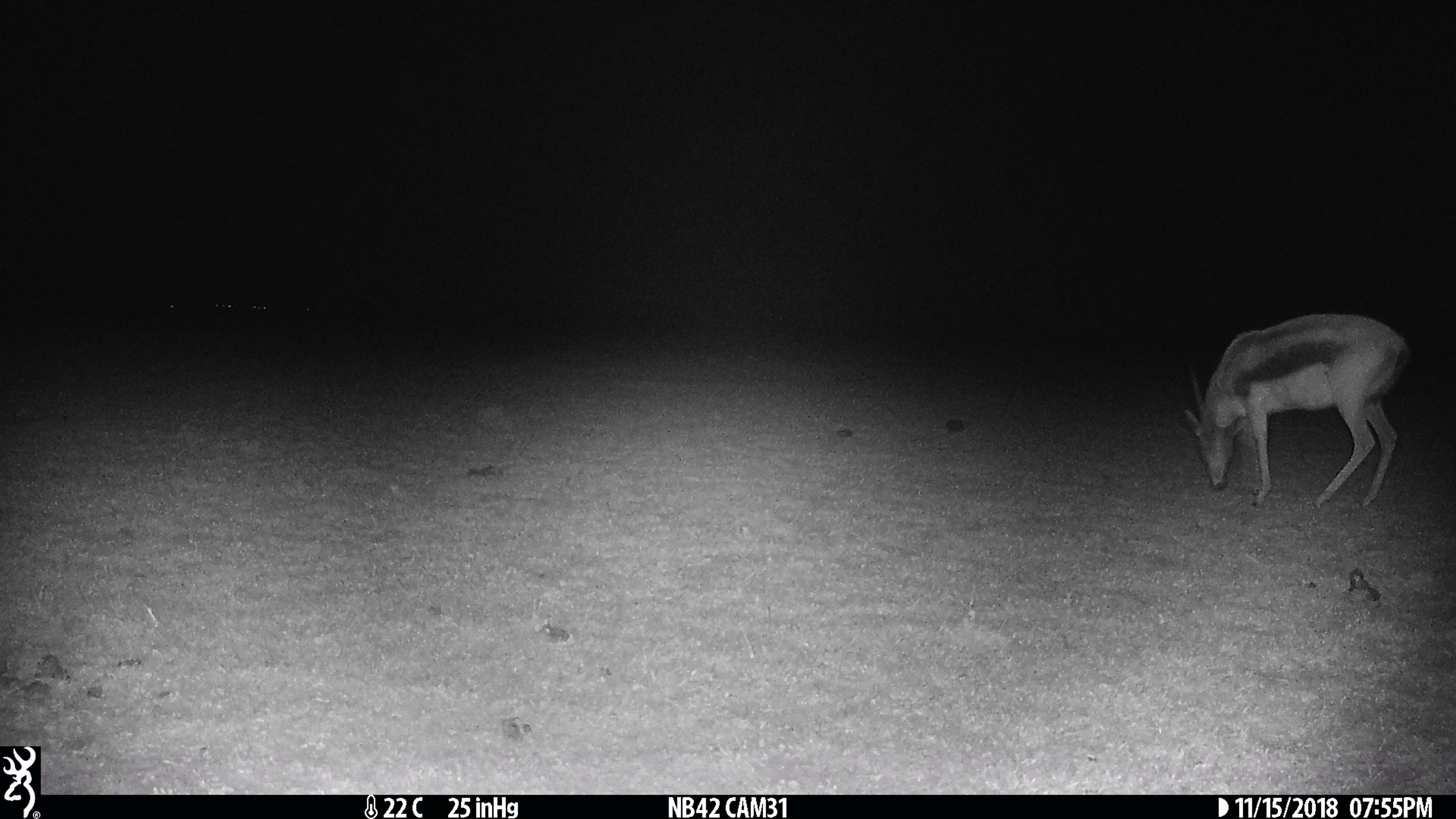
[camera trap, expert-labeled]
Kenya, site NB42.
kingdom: Animalia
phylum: Chordata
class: Mammalia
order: Artiodactyla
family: Bovidae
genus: Eudorcas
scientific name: Eudorcas thomsonii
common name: thomon's gazelle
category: gazelle thomsons